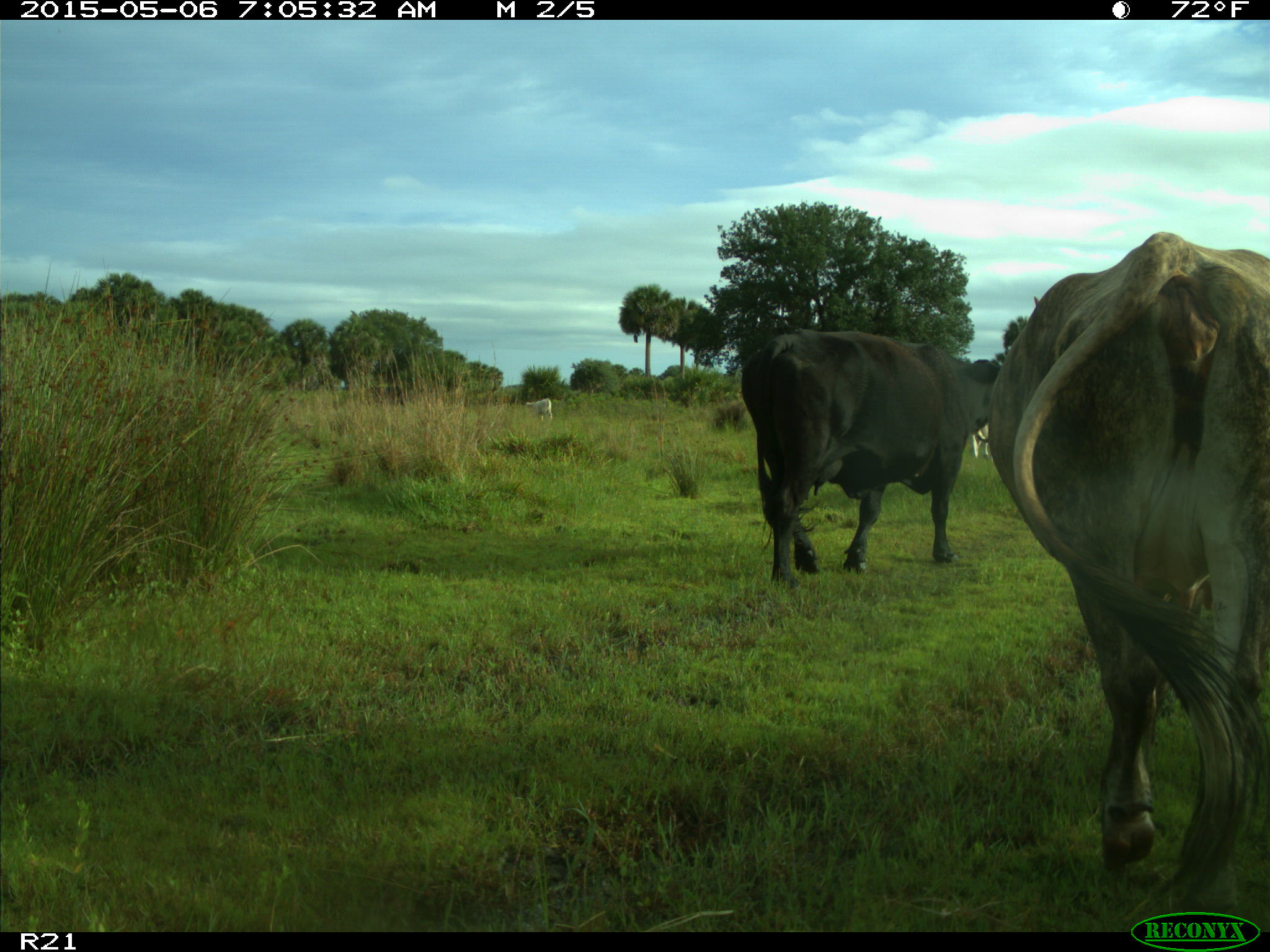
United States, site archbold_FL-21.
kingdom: Animalia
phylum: Chordata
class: Mammalia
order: Artiodactyla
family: Bovidae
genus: Bos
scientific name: Bos taurus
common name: domestic cow